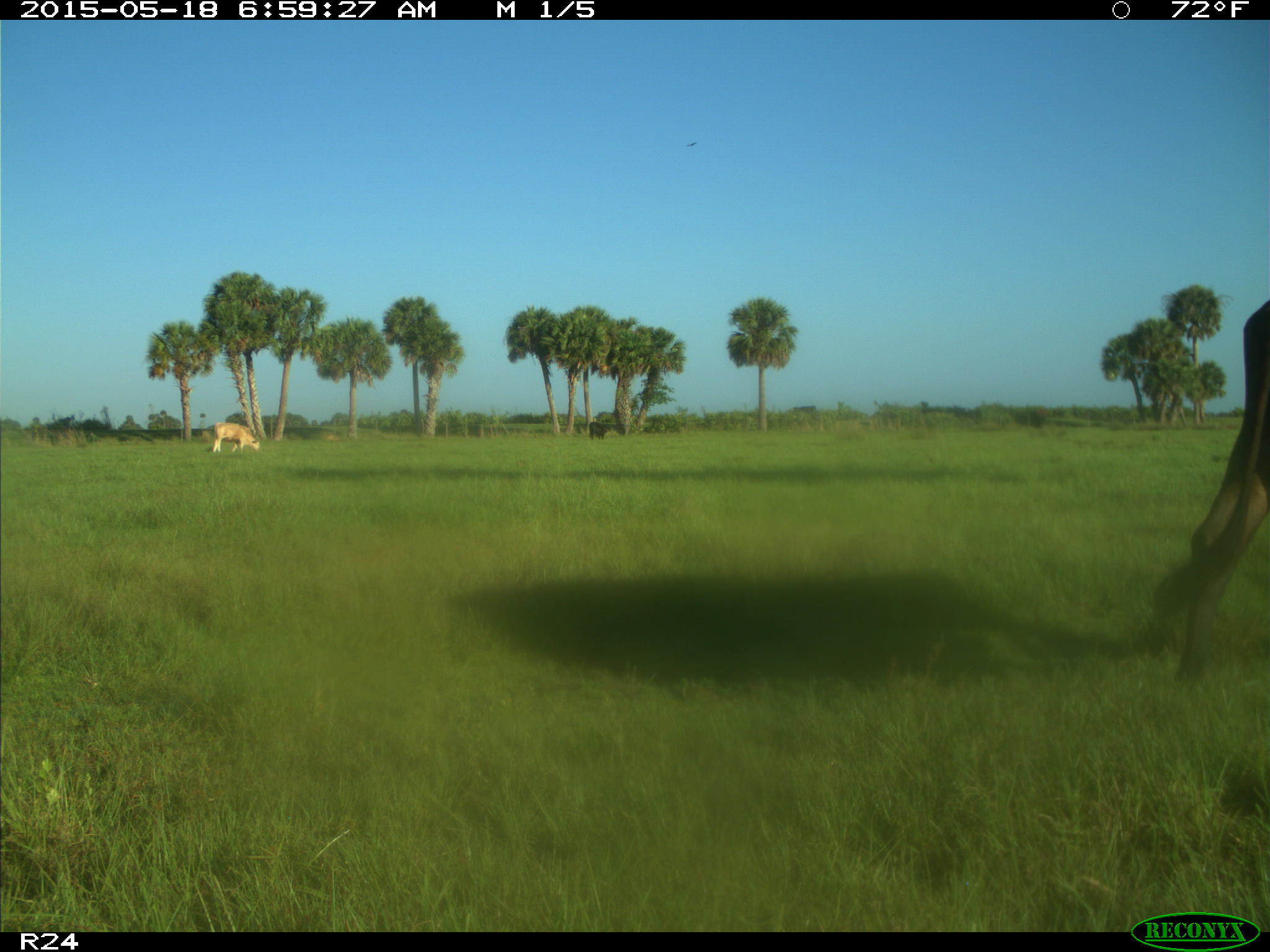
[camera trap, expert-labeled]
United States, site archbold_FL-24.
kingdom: Animalia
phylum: Chordata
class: Mammalia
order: Artiodactyla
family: Bovidae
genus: Bos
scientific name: Bos taurus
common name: domestic cow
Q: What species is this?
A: Bos taurus (domestic cow).